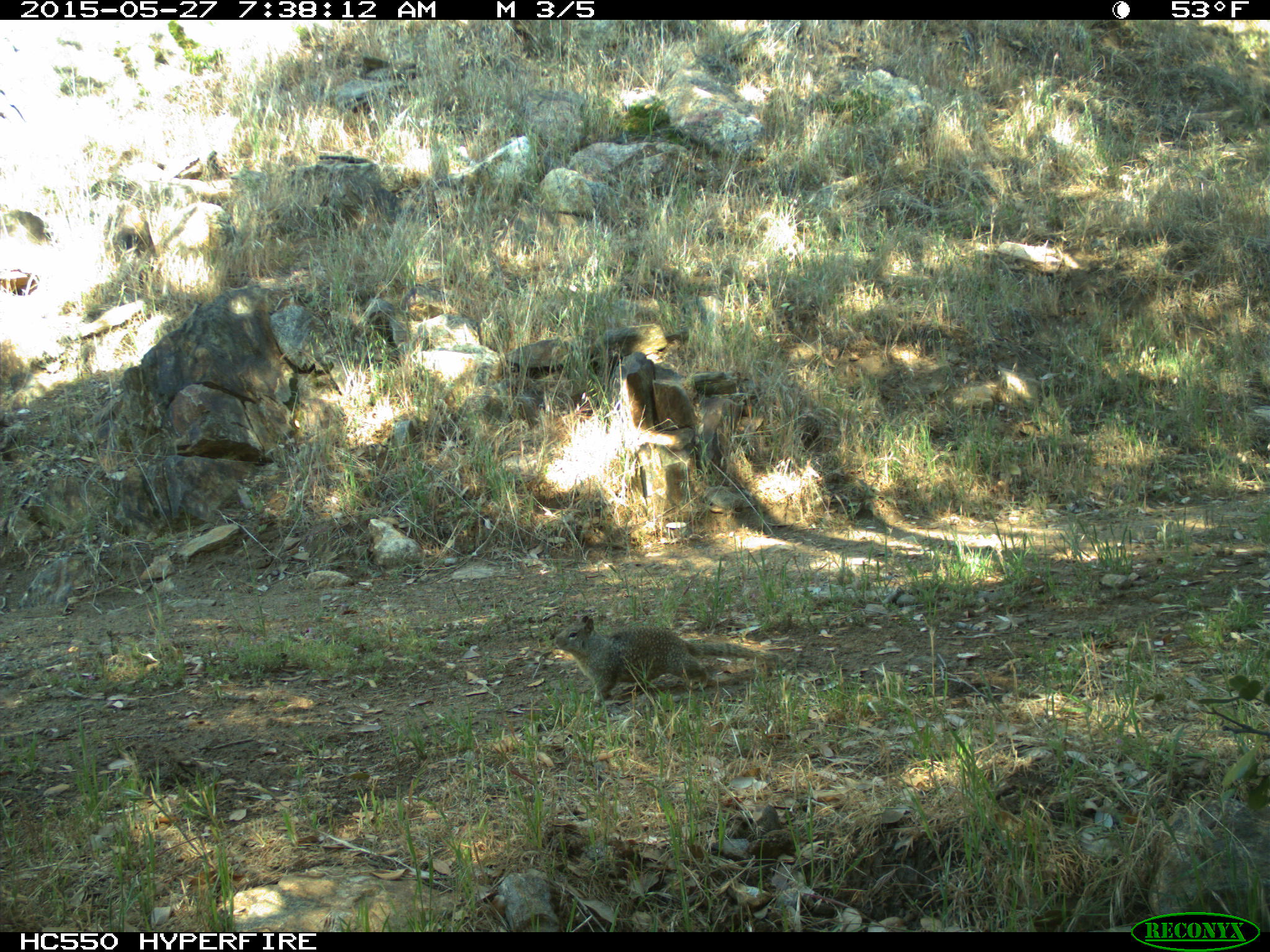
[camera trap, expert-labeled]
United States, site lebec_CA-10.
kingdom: Animalia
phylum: Chordata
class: Mammalia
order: Rodentia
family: Sciuridae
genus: Otospermophilus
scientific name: Otospermophilus beecheyi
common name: california ground squirrel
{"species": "Otospermophilus beecheyi (california ground squirrel)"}